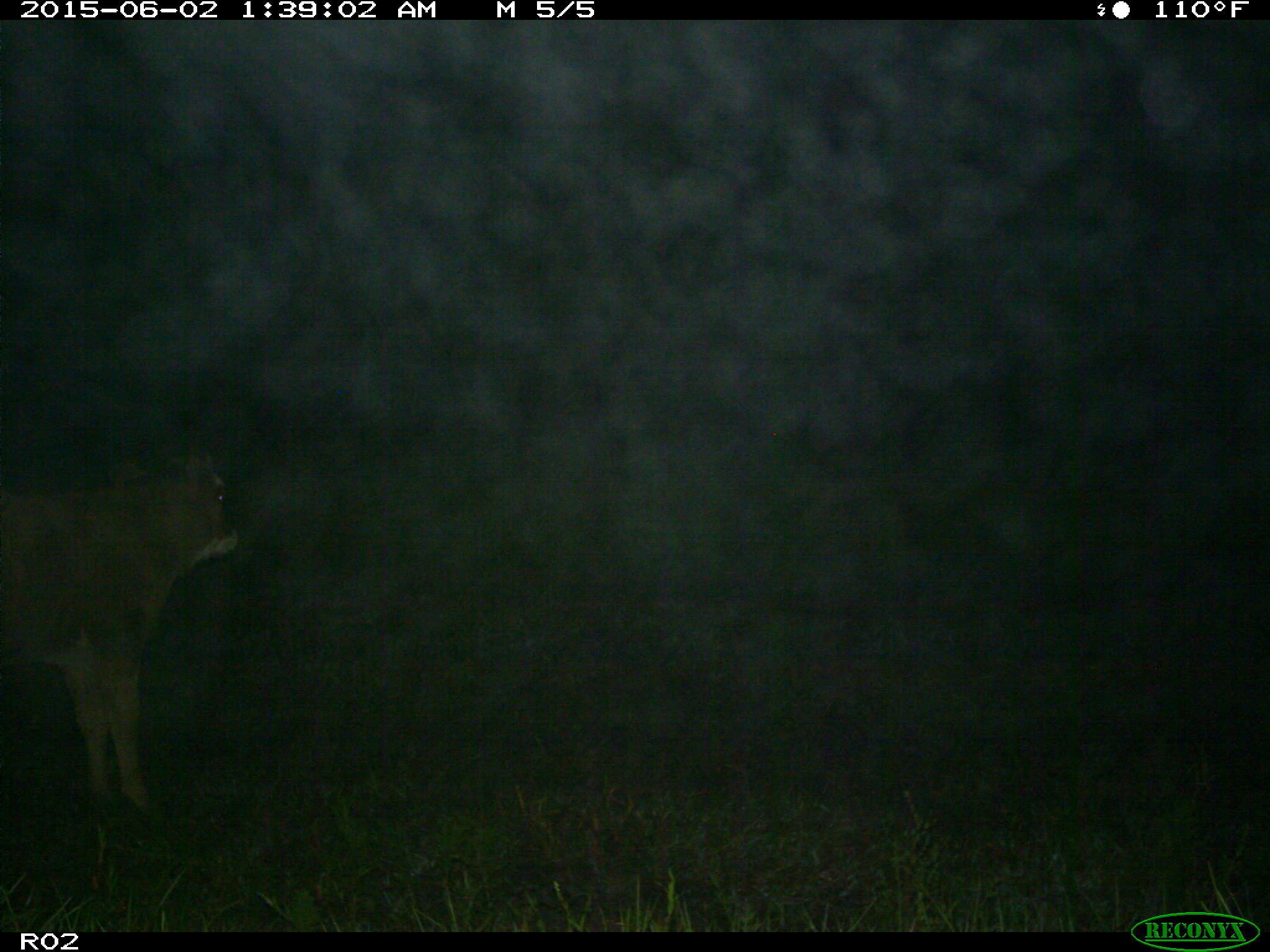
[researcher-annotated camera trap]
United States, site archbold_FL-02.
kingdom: Animalia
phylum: Chordata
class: Mammalia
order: Artiodactyla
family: Bovidae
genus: Bos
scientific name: Bos taurus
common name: domestic cow